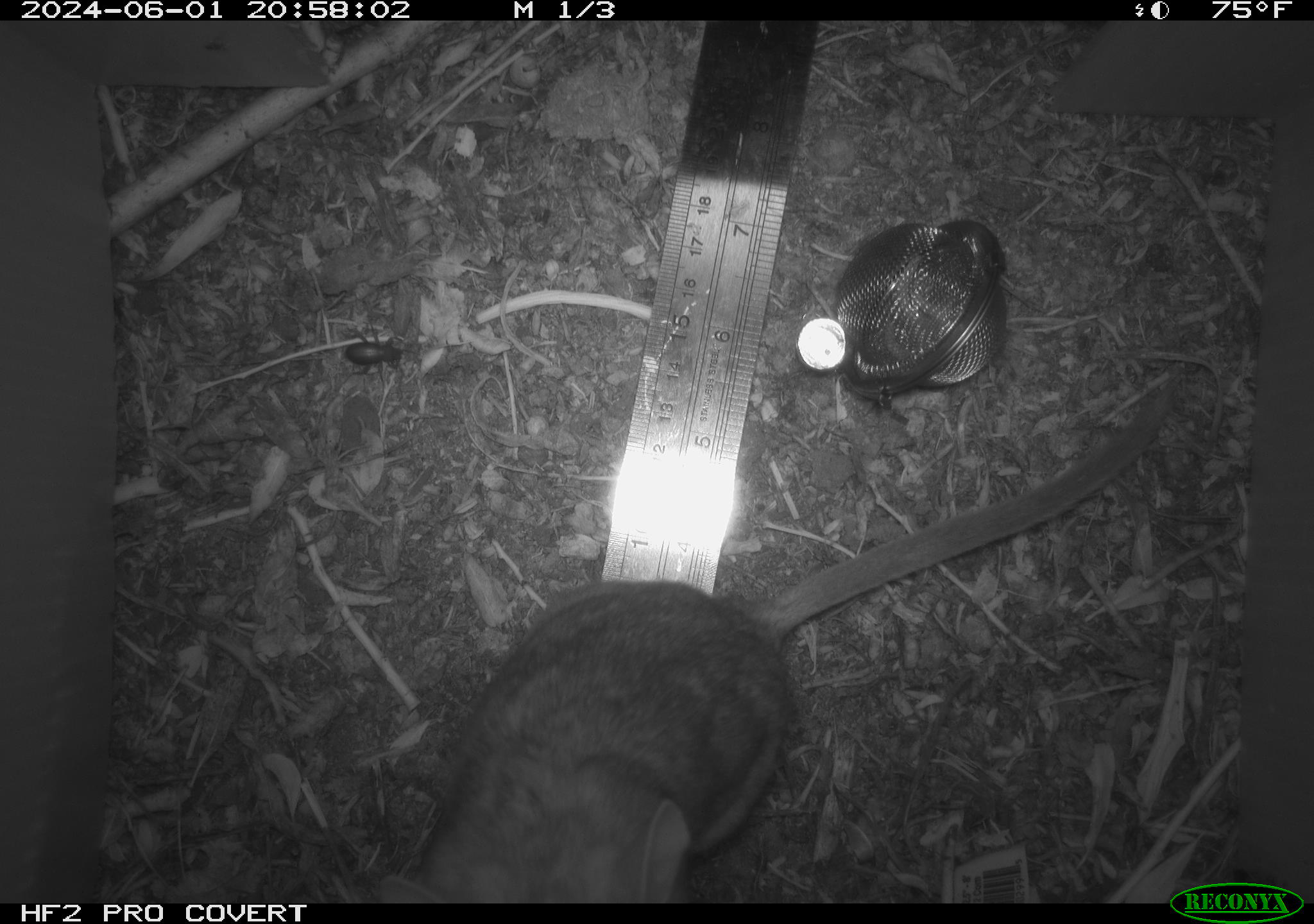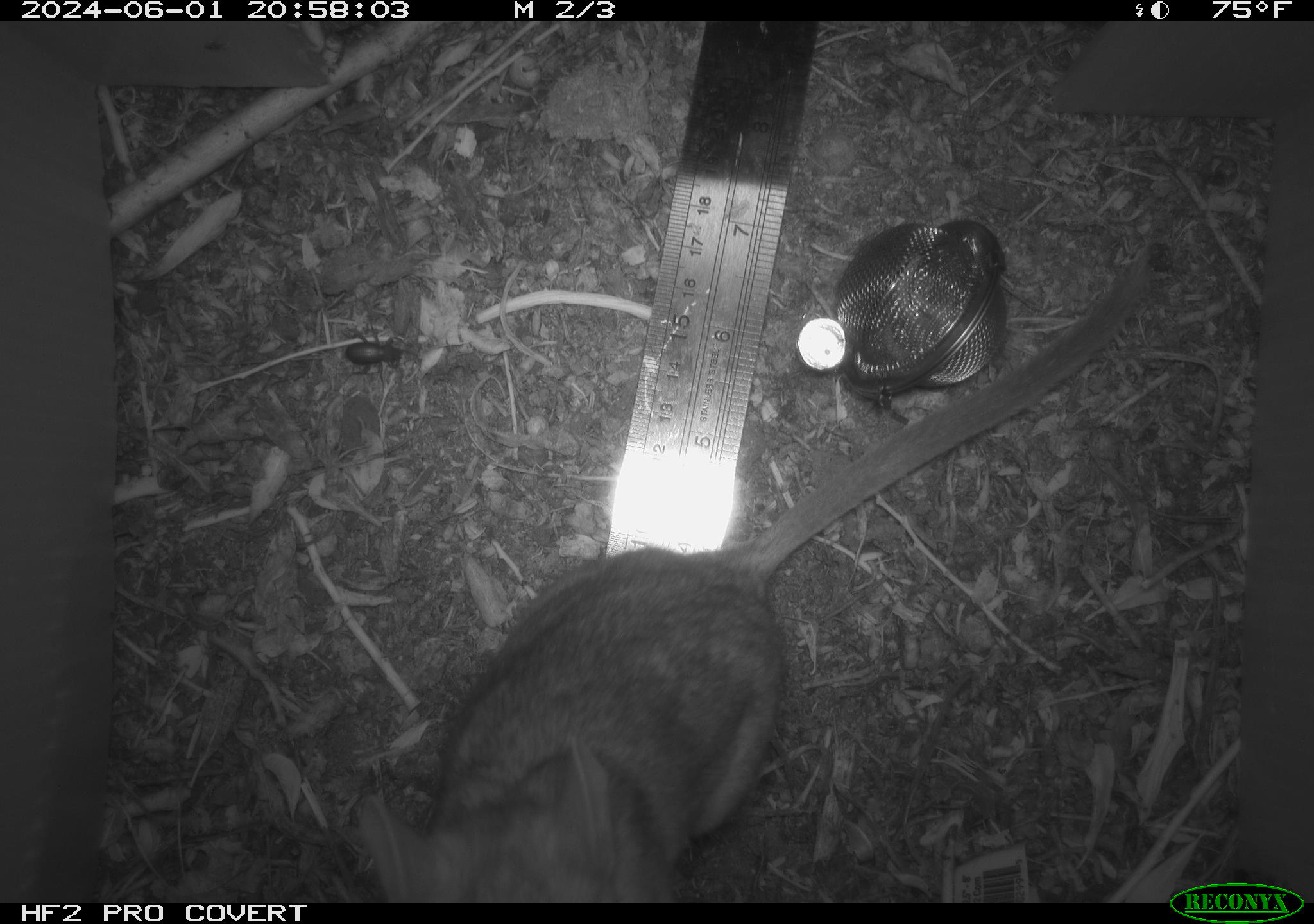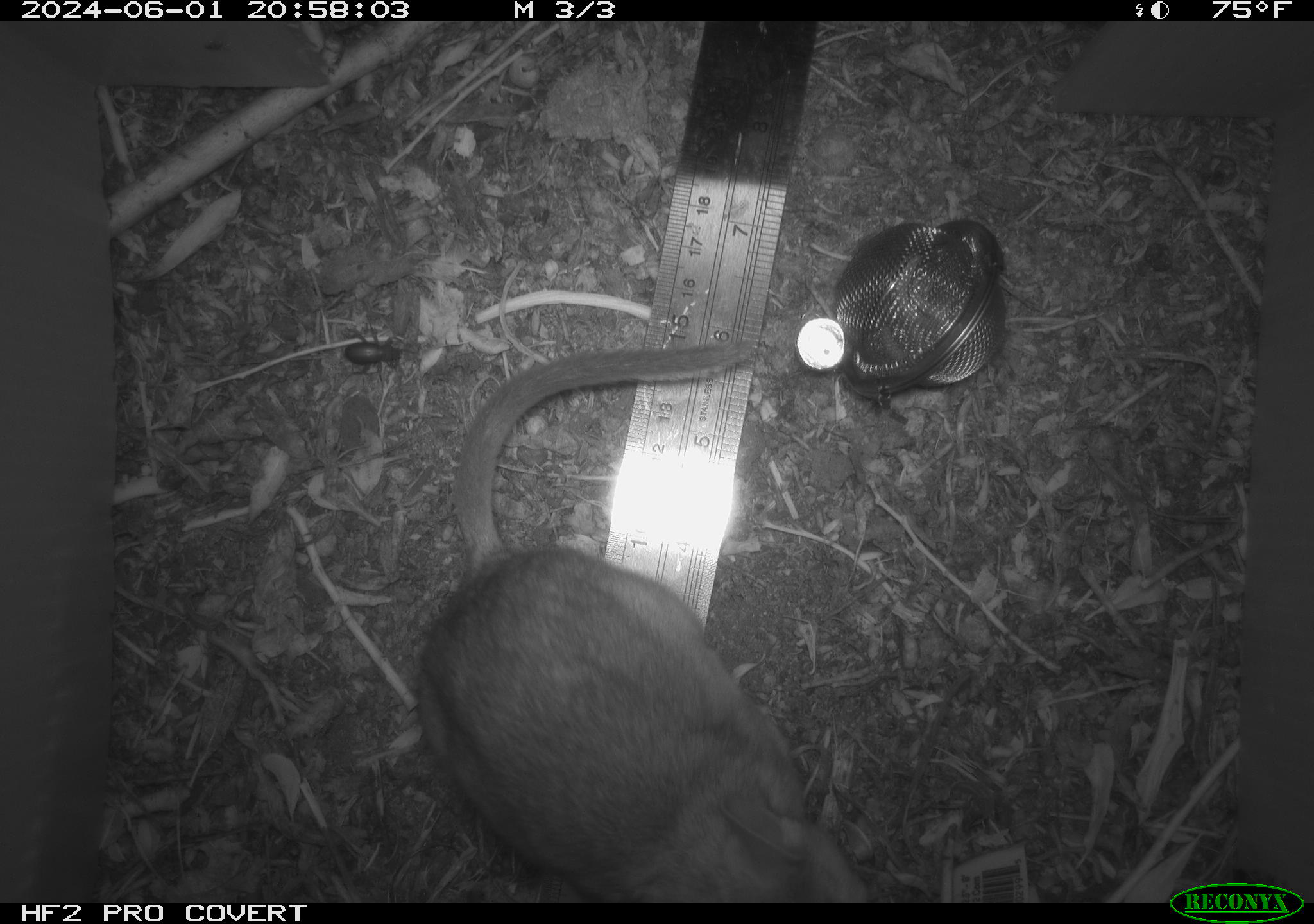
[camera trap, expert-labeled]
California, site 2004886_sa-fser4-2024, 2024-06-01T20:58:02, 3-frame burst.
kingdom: Animalia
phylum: Chordata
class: Mammalia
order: Rodentia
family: Sciuridae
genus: Neotamias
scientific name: Neotamias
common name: western chipmunks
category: neotamias species